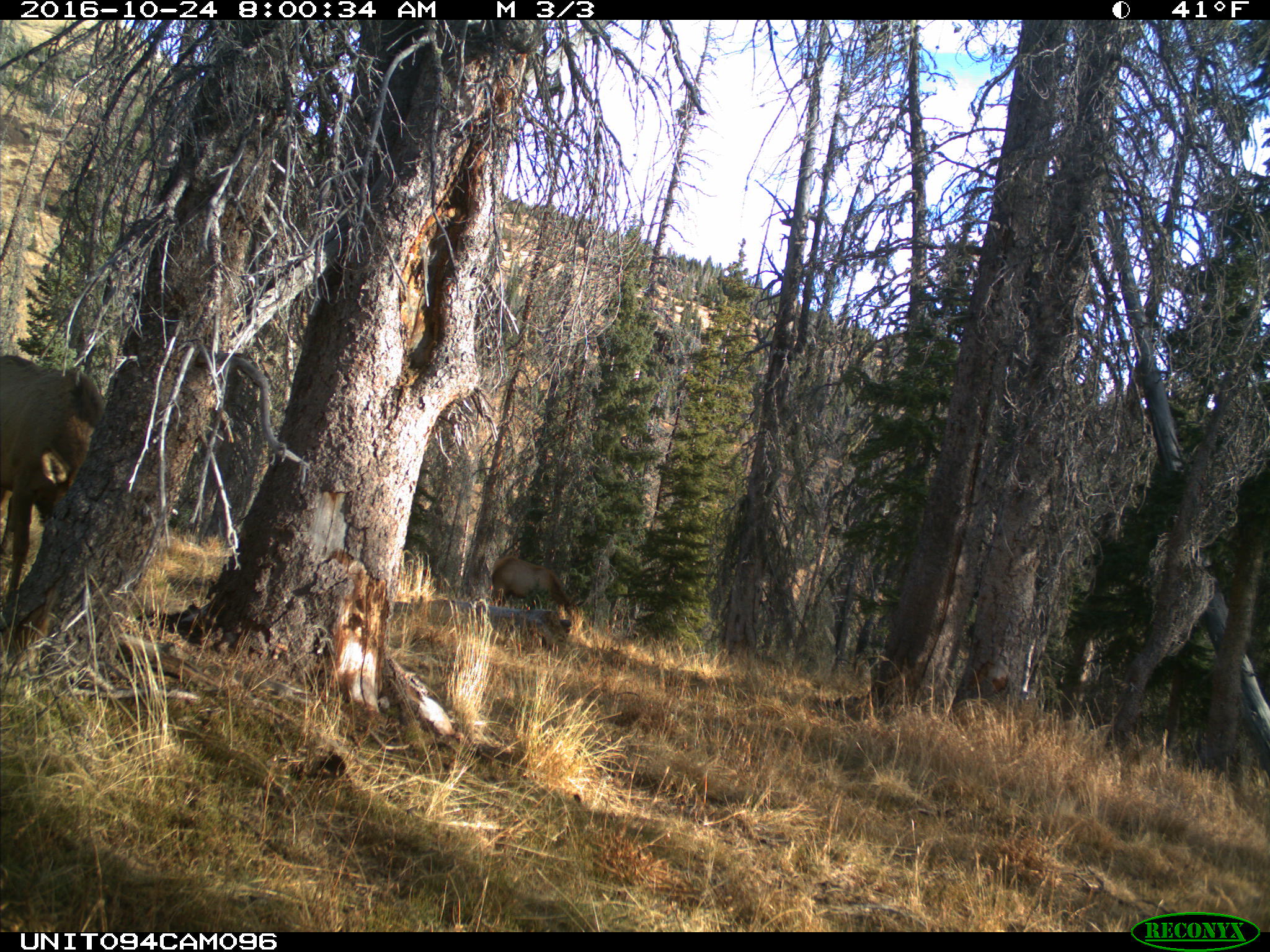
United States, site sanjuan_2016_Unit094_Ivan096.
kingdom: Animalia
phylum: Chordata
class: Mammalia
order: Artiodactyla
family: Cervidae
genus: Cervus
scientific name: Cervus elaphus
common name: red deer